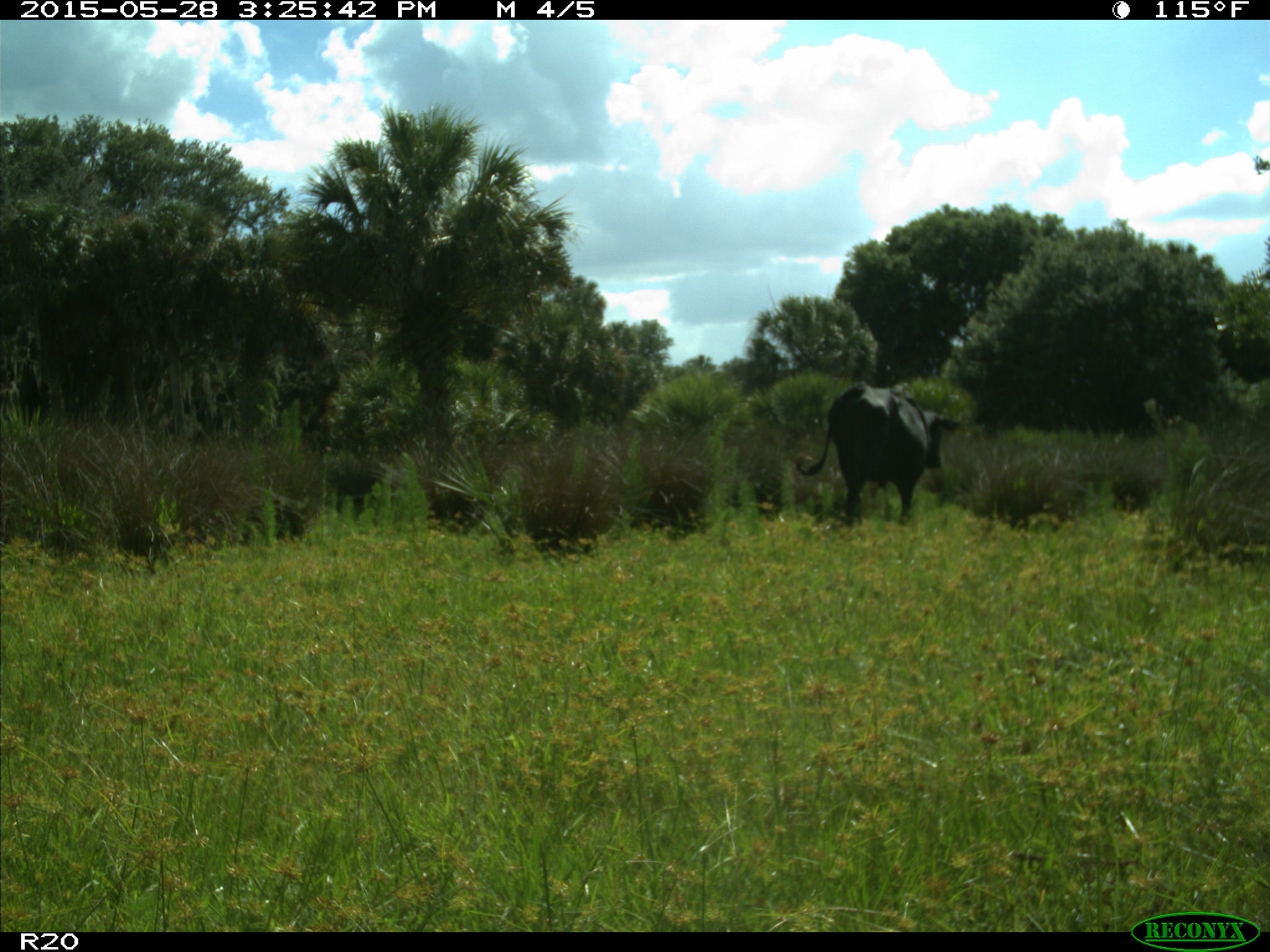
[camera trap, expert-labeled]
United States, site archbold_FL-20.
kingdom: Animalia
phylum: Chordata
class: Mammalia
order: Artiodactyla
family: Bovidae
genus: Bos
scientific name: Bos taurus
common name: domestic cow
Bos taurus (domestic cow).